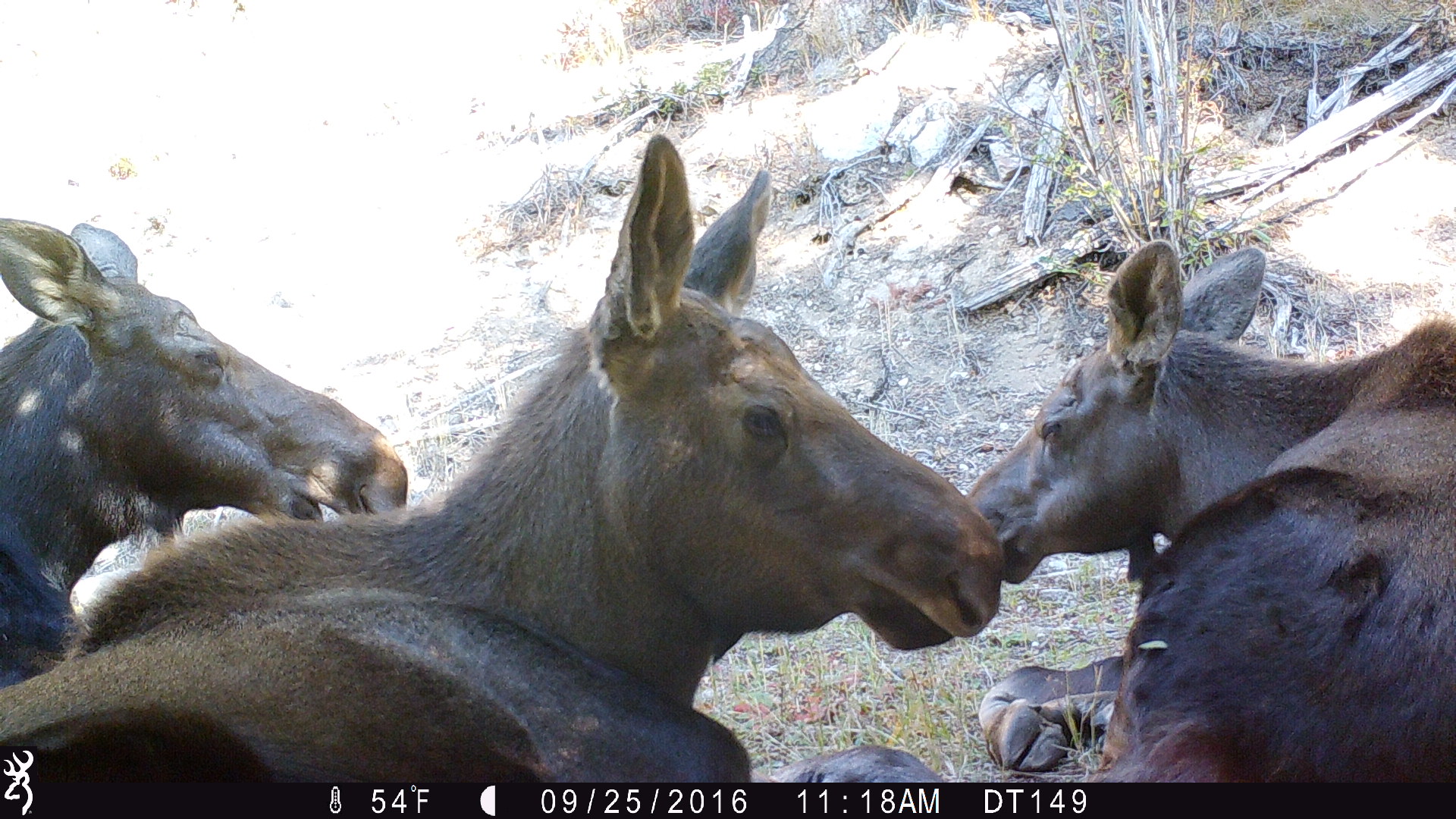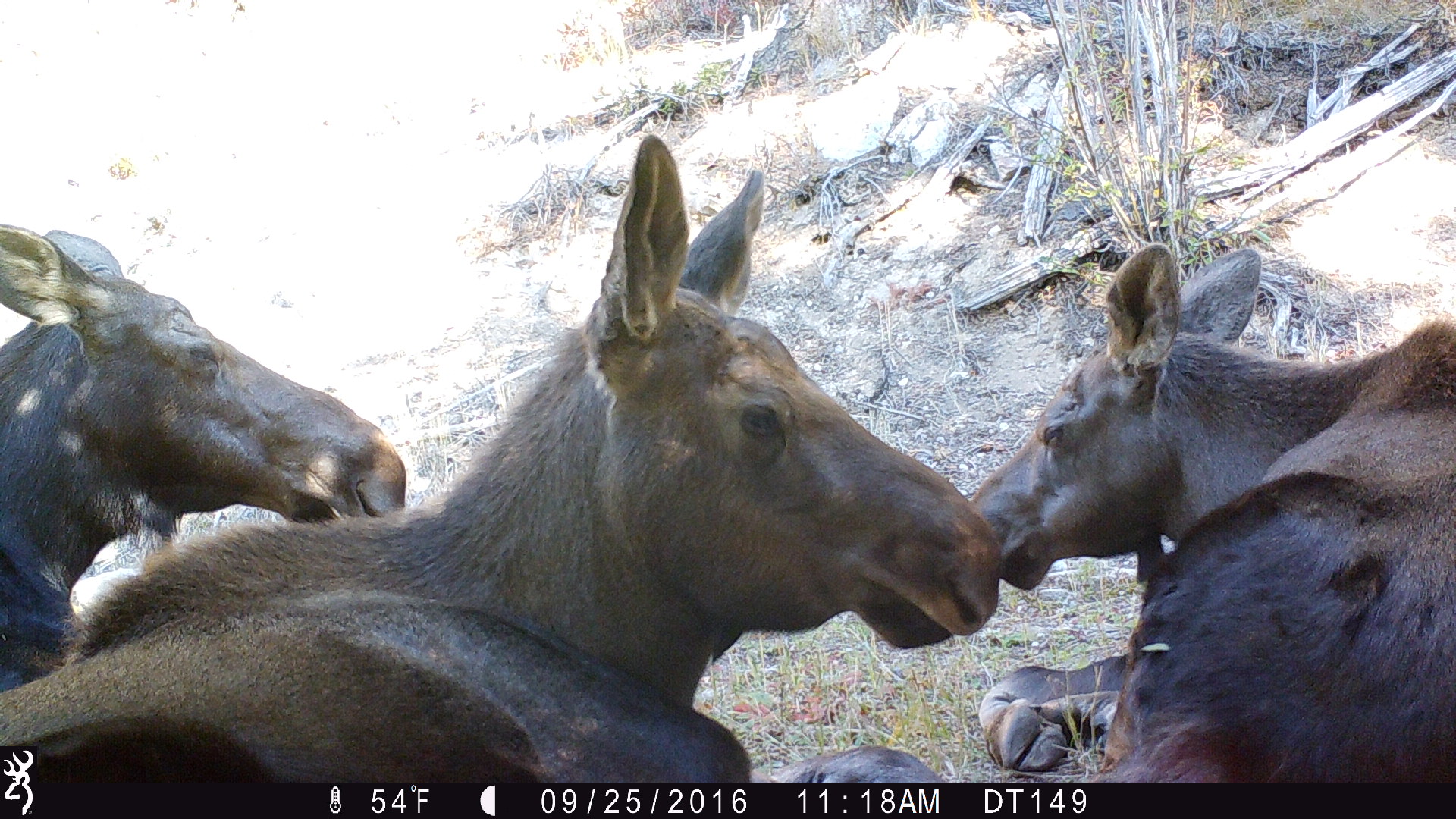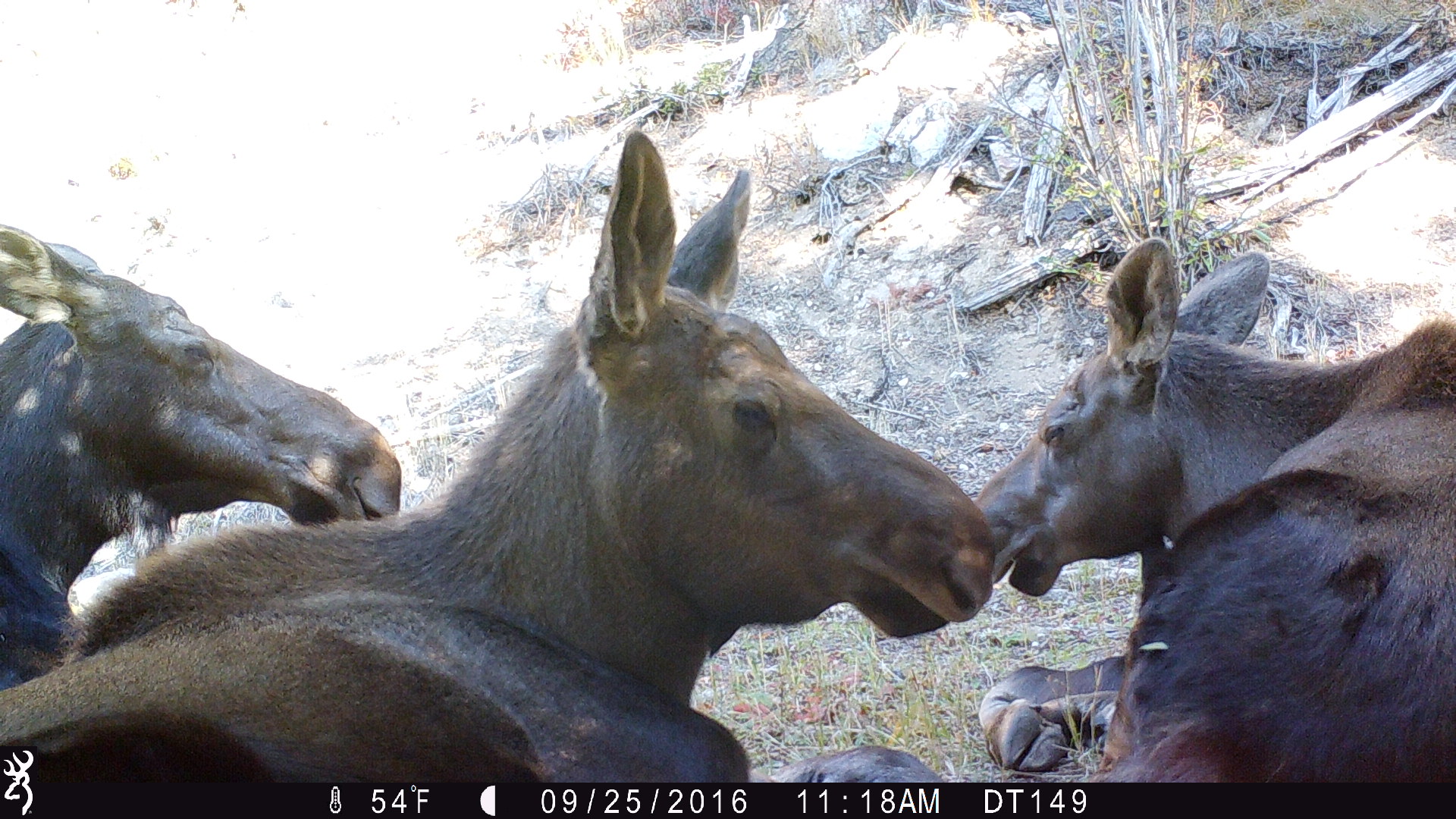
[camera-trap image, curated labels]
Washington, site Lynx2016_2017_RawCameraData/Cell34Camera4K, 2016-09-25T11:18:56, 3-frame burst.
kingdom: Animalia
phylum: Chordata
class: Mammalia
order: Artiodactyla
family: Cervidae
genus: Alces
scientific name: Alces alces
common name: moose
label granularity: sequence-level